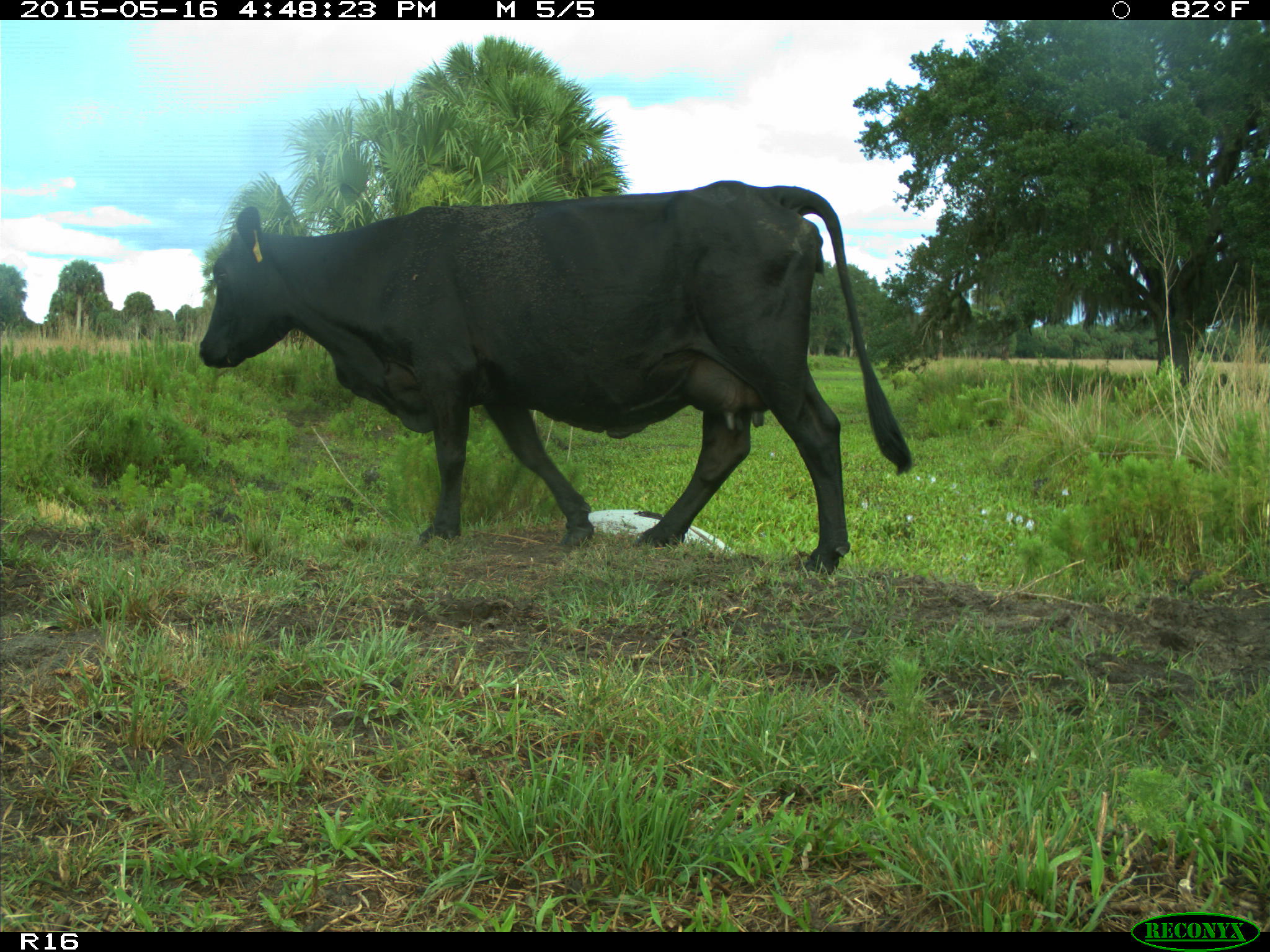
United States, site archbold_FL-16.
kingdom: Animalia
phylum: Chordata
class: Mammalia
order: Artiodactyla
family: Bovidae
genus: Bos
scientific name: Bos taurus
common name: domestic cow